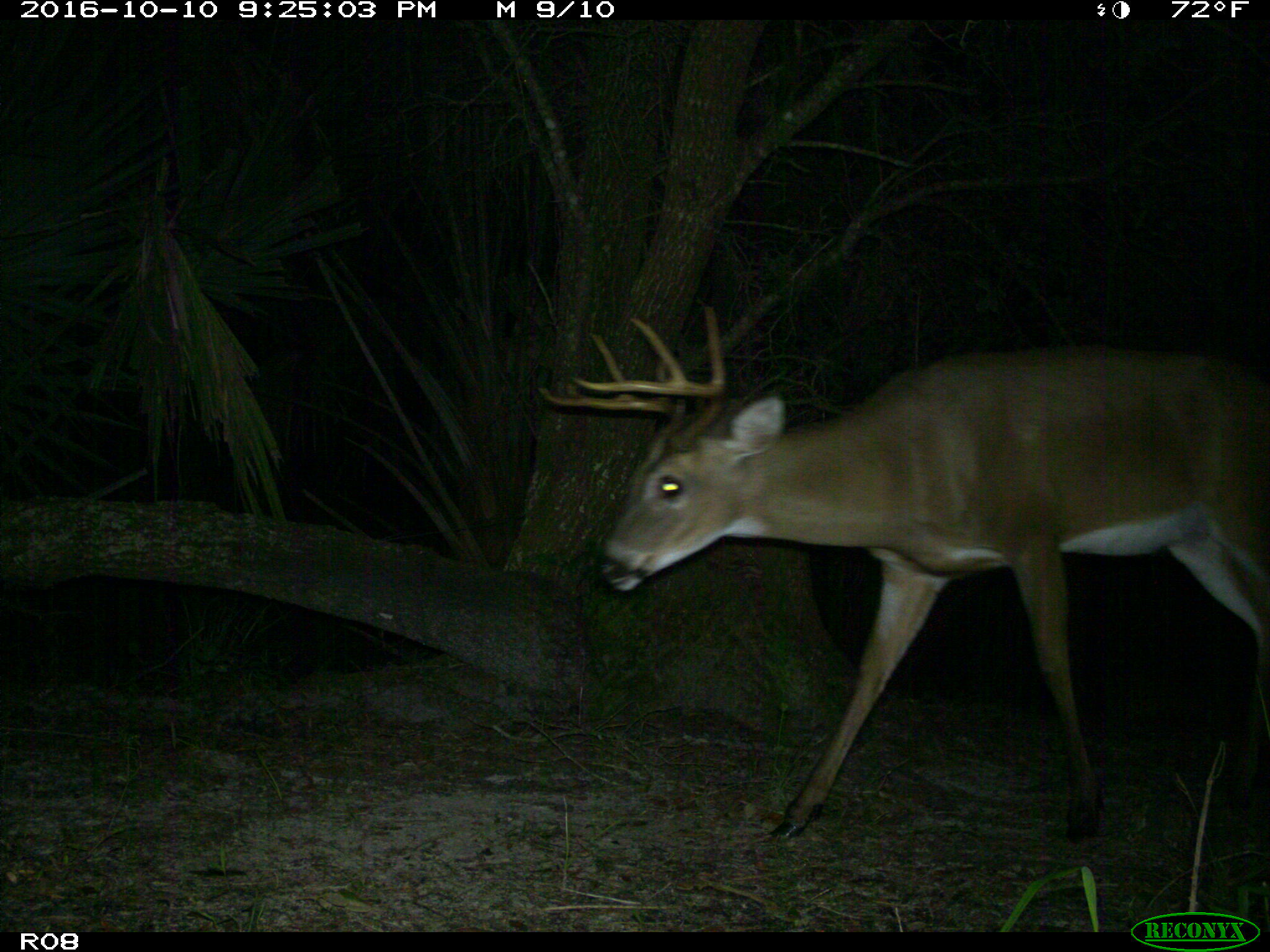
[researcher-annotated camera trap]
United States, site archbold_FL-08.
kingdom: Animalia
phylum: Chordata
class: Mammalia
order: Artiodactyla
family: Cervidae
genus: Odocoileus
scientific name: Odocoileus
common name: deer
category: unidentified deer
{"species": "unidentified deer (deer) (Odocoileus)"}